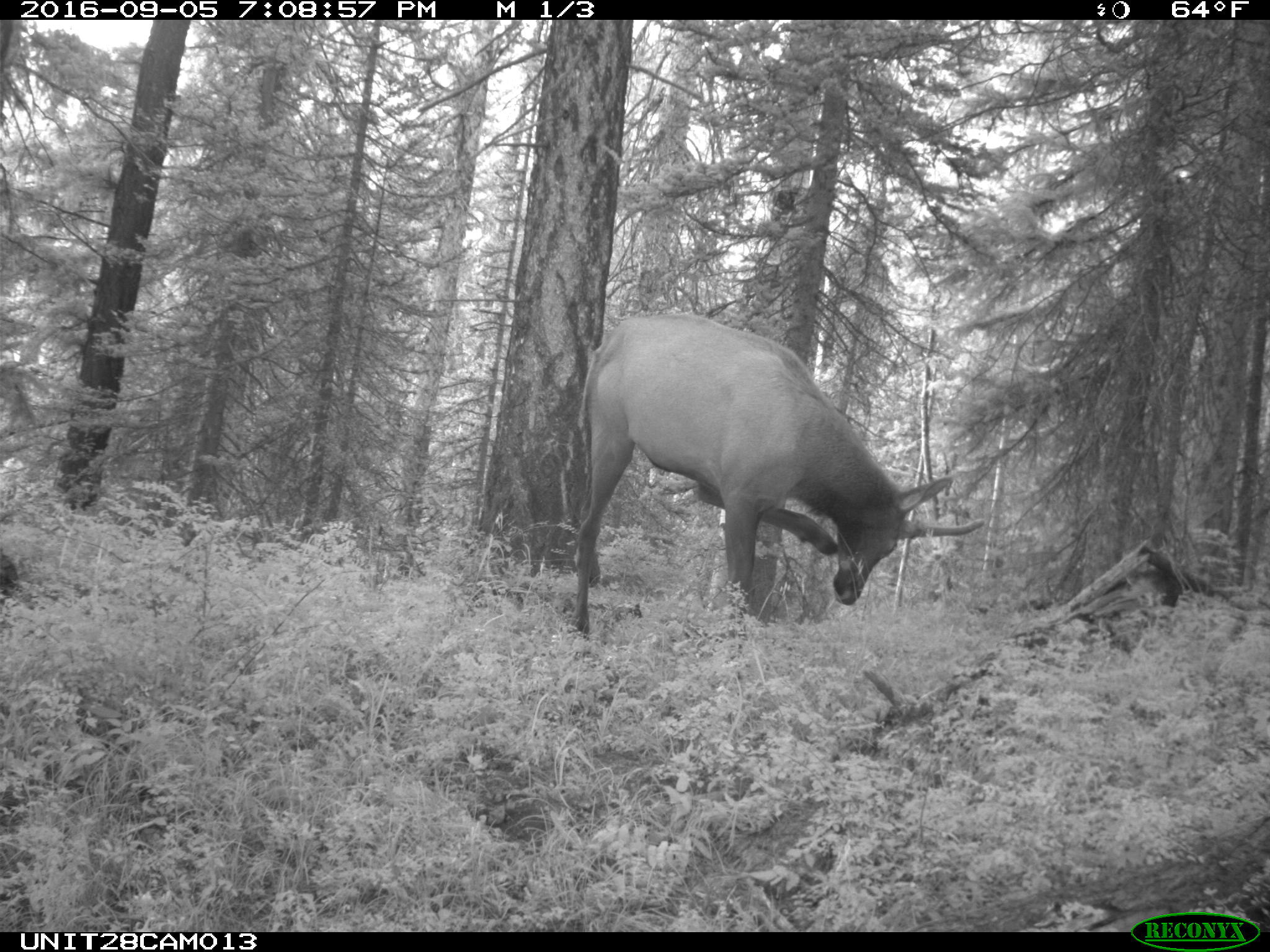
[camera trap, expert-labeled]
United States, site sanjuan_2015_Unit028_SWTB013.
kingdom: Animalia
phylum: Chordata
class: Mammalia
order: Artiodactyla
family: Cervidae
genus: Cervus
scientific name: Cervus elaphus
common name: red deer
Cervus elaphus (red deer).